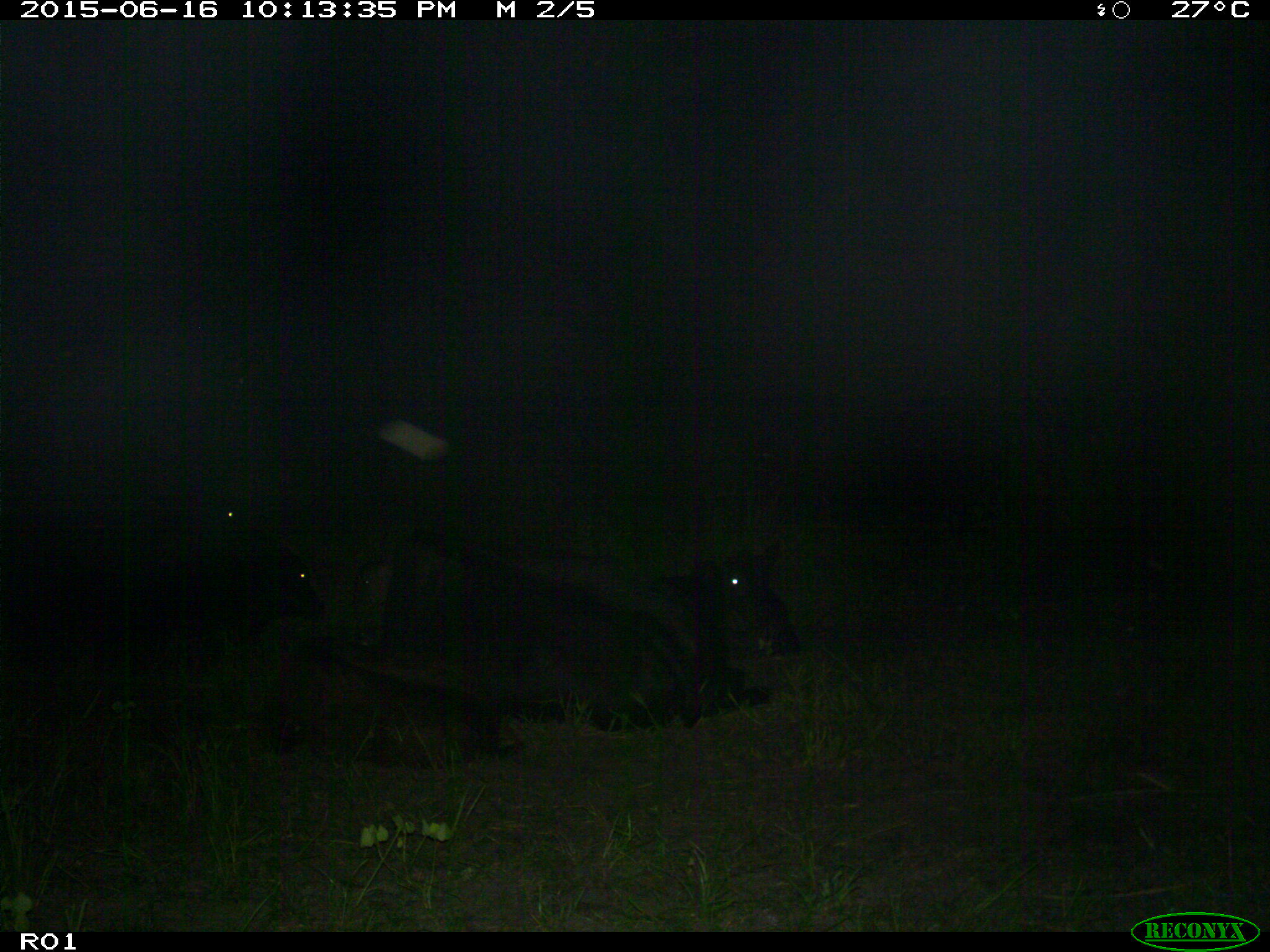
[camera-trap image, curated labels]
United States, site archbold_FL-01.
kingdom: Animalia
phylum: Chordata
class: Mammalia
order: Artiodactyla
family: Bovidae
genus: Bos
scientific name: Bos taurus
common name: domestic cow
Bos taurus (domestic cow).